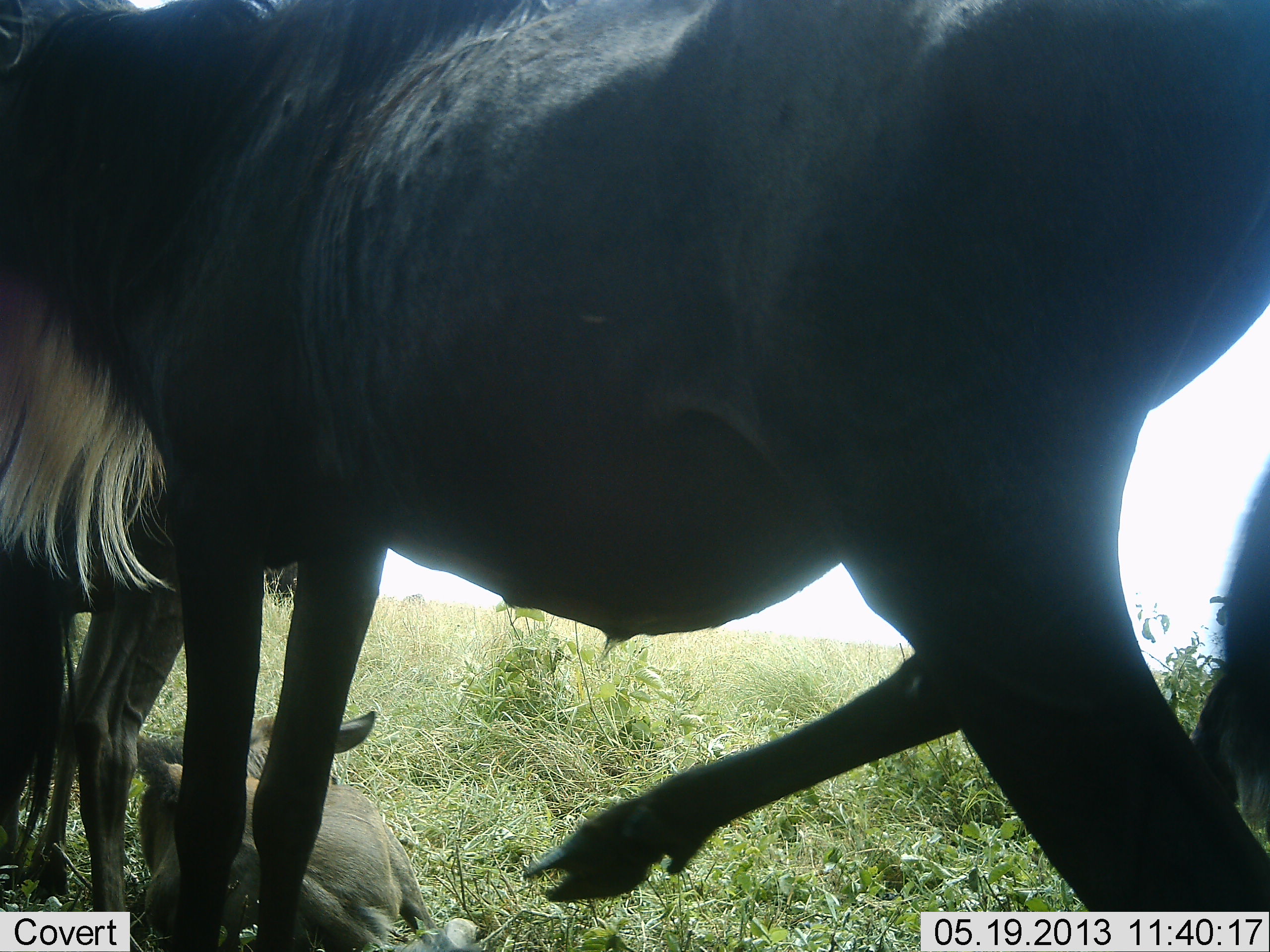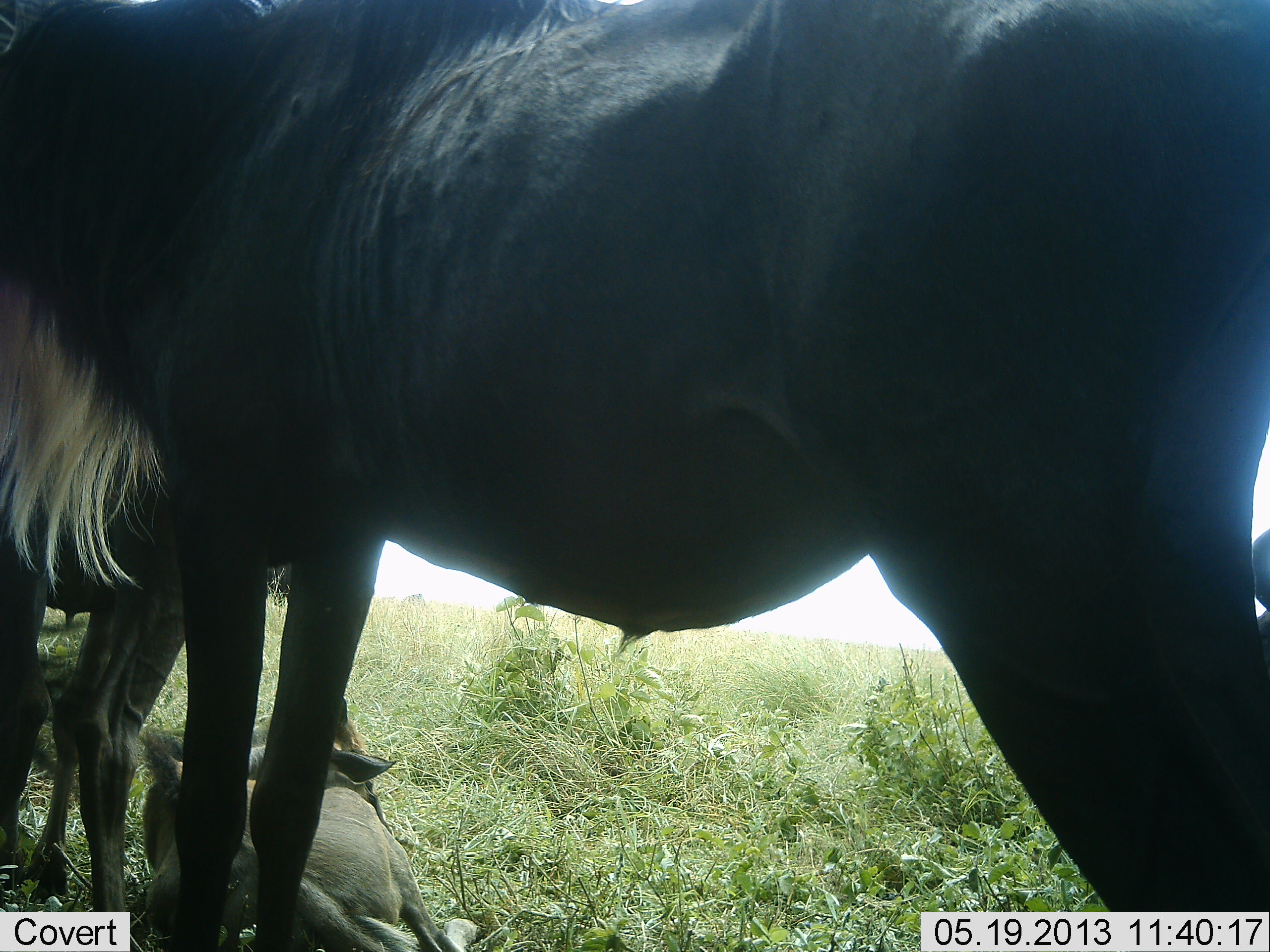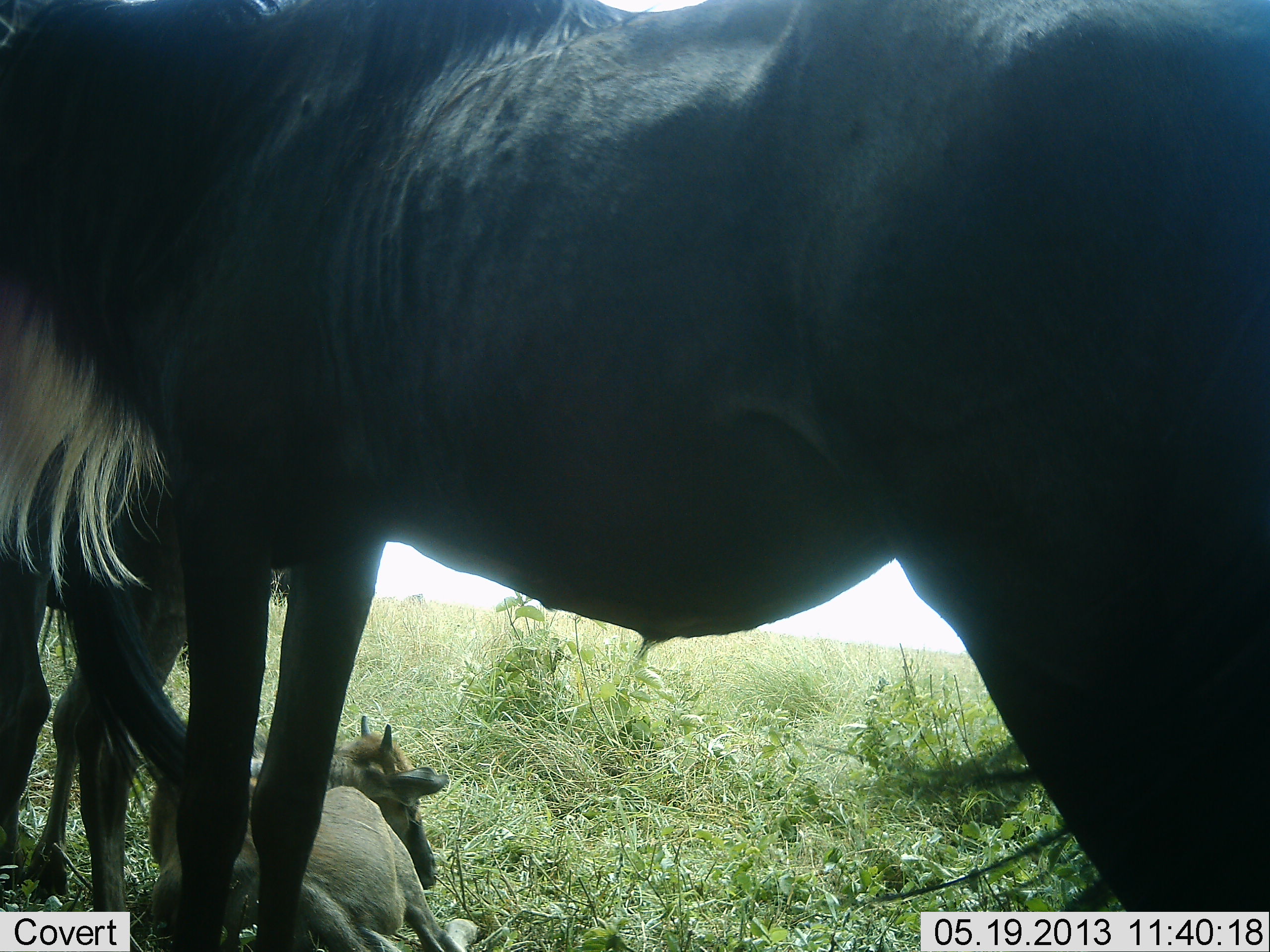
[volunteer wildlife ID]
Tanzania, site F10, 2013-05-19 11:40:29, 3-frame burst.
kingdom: Animalia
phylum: Chordata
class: Mammalia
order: Artiodactyla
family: Bovidae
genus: Connochaetes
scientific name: Connochaetes taurinus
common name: blue wildebeest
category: wildebeest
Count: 4.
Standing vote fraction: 90%.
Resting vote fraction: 90%.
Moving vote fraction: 10%.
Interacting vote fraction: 10%.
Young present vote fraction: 50%.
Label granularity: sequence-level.